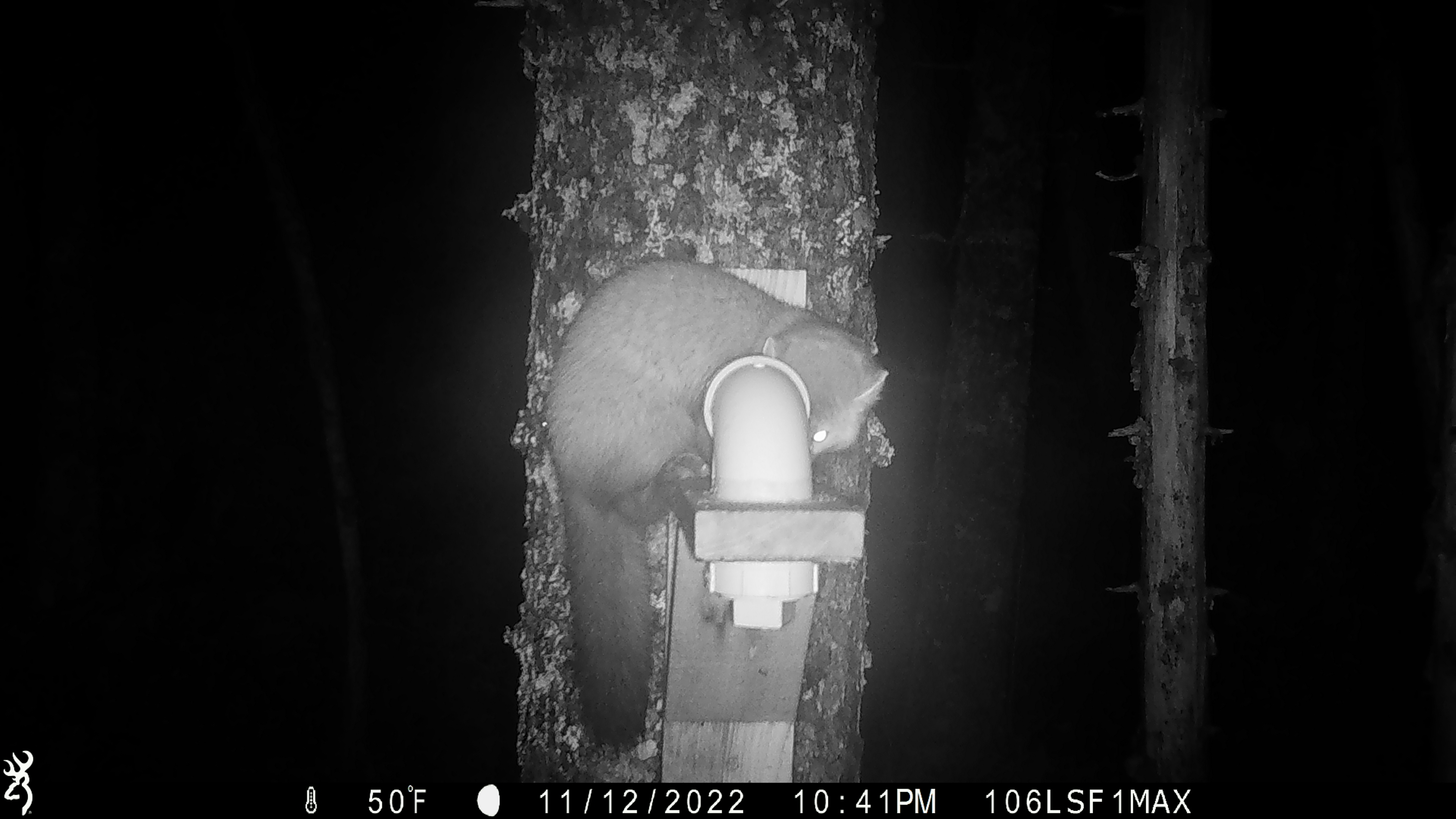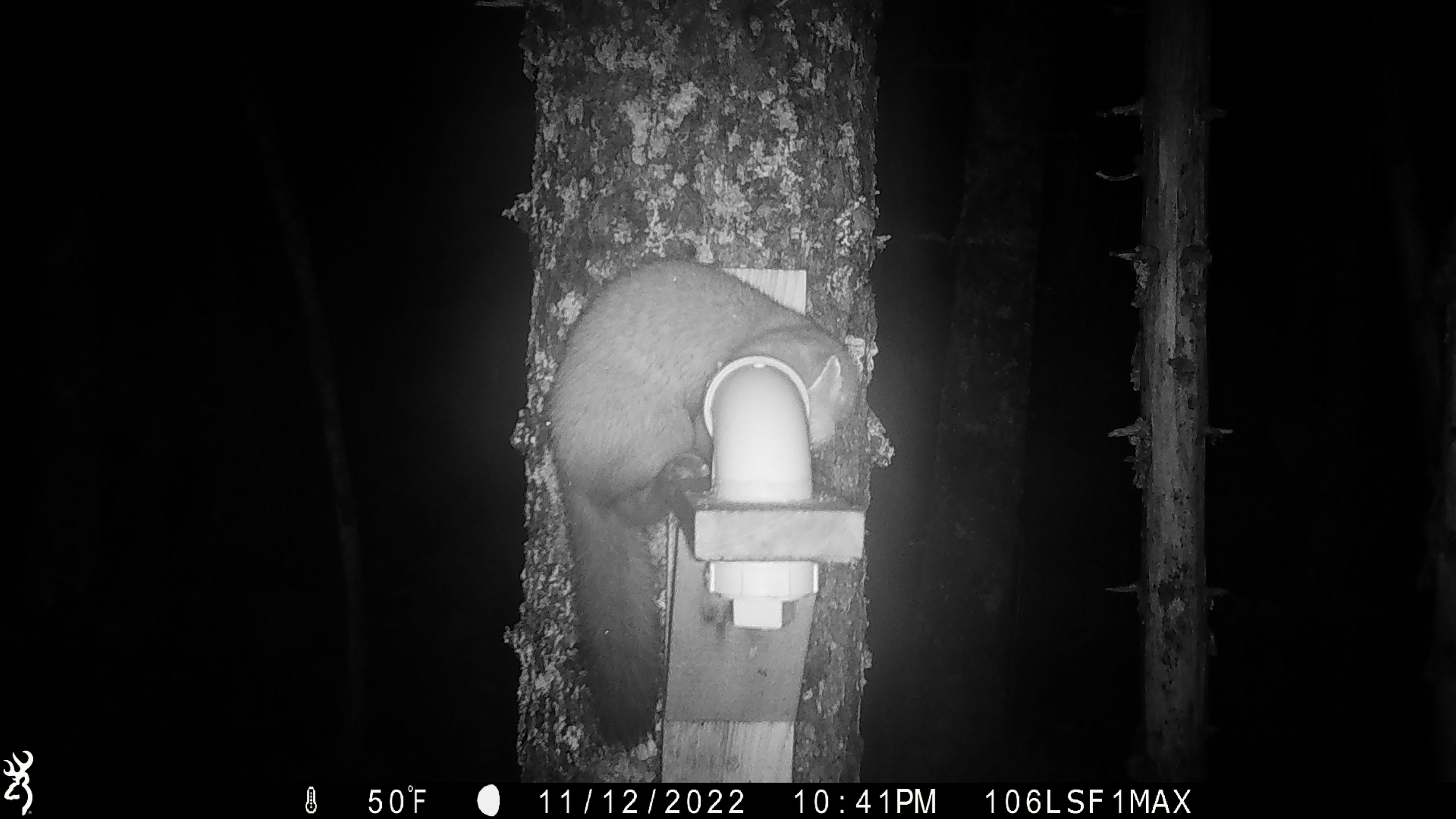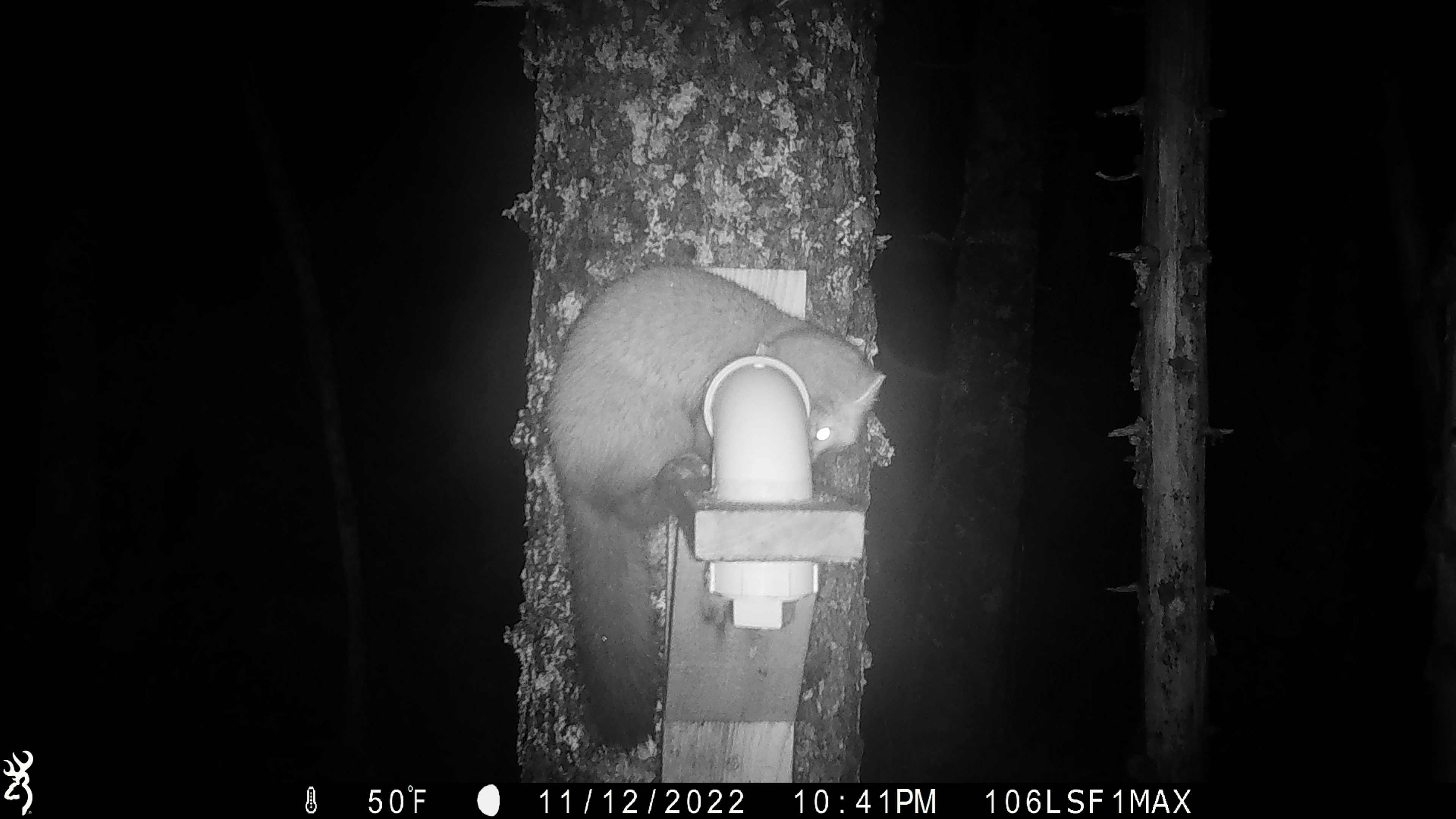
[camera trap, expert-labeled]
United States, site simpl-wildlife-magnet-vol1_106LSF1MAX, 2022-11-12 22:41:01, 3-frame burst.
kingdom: Animalia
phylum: Chordata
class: Mammalia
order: Carnivora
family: Mustelidae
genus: Martes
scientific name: Martes americana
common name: american marten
American marten (Martes americana).